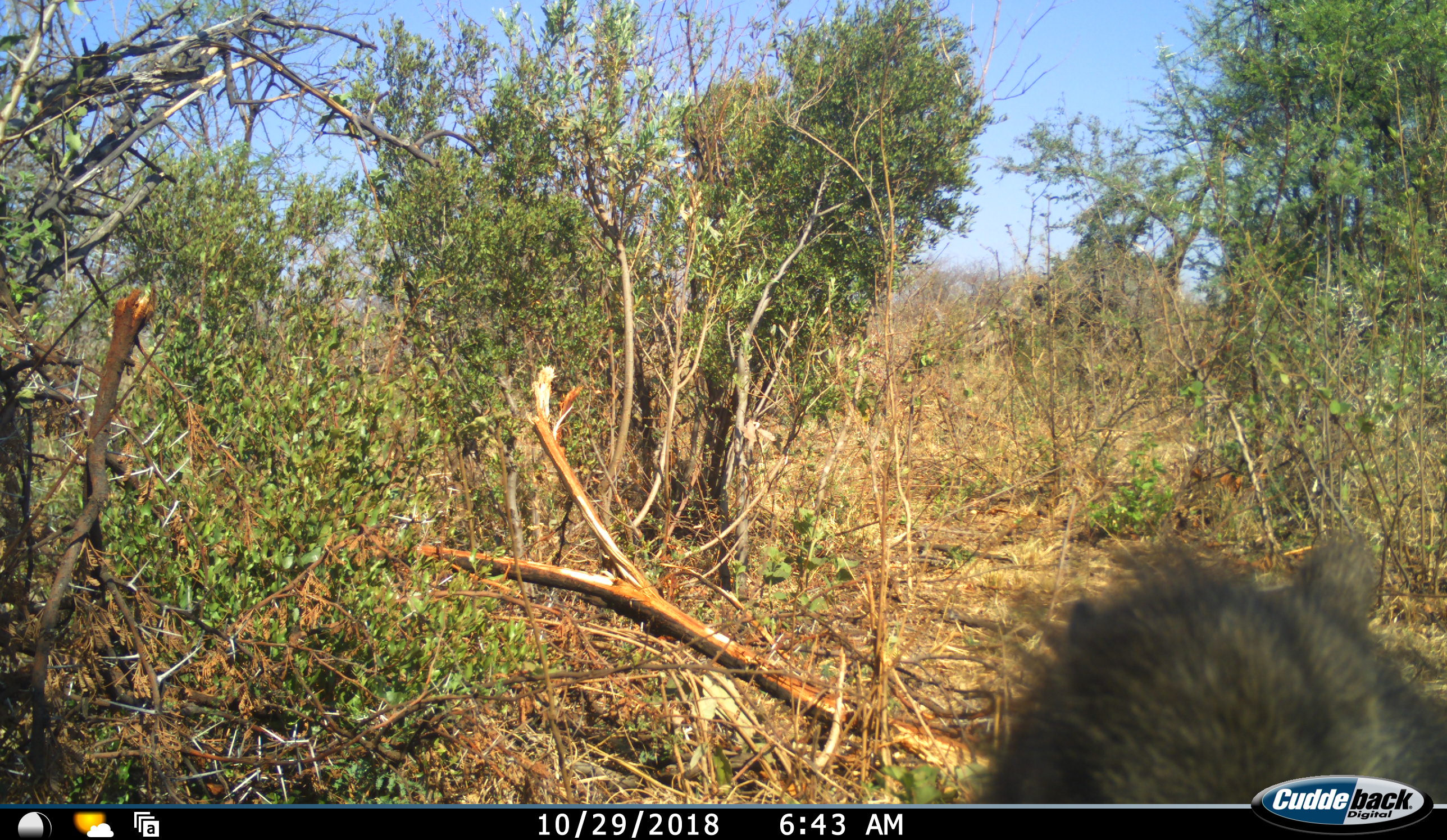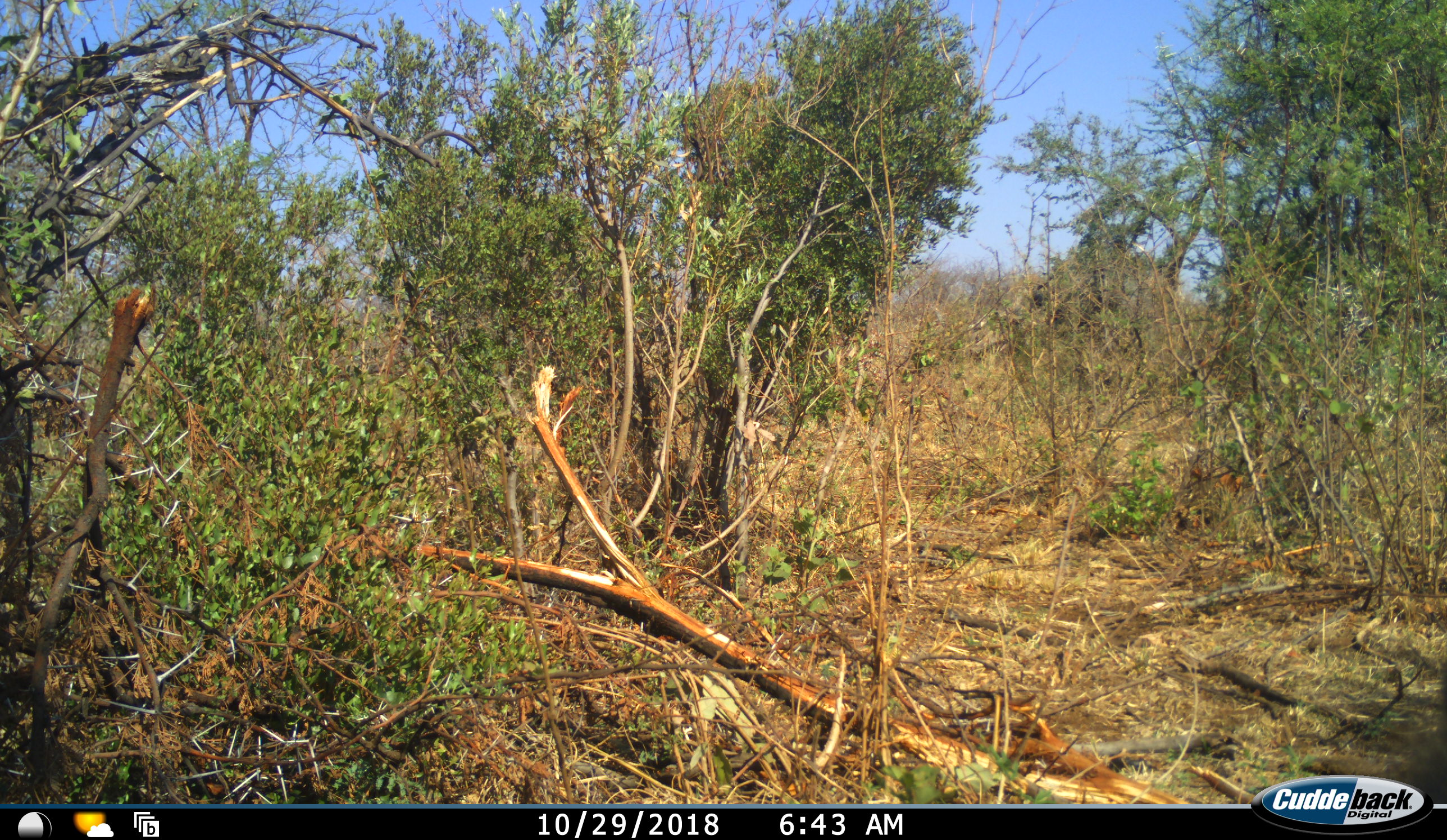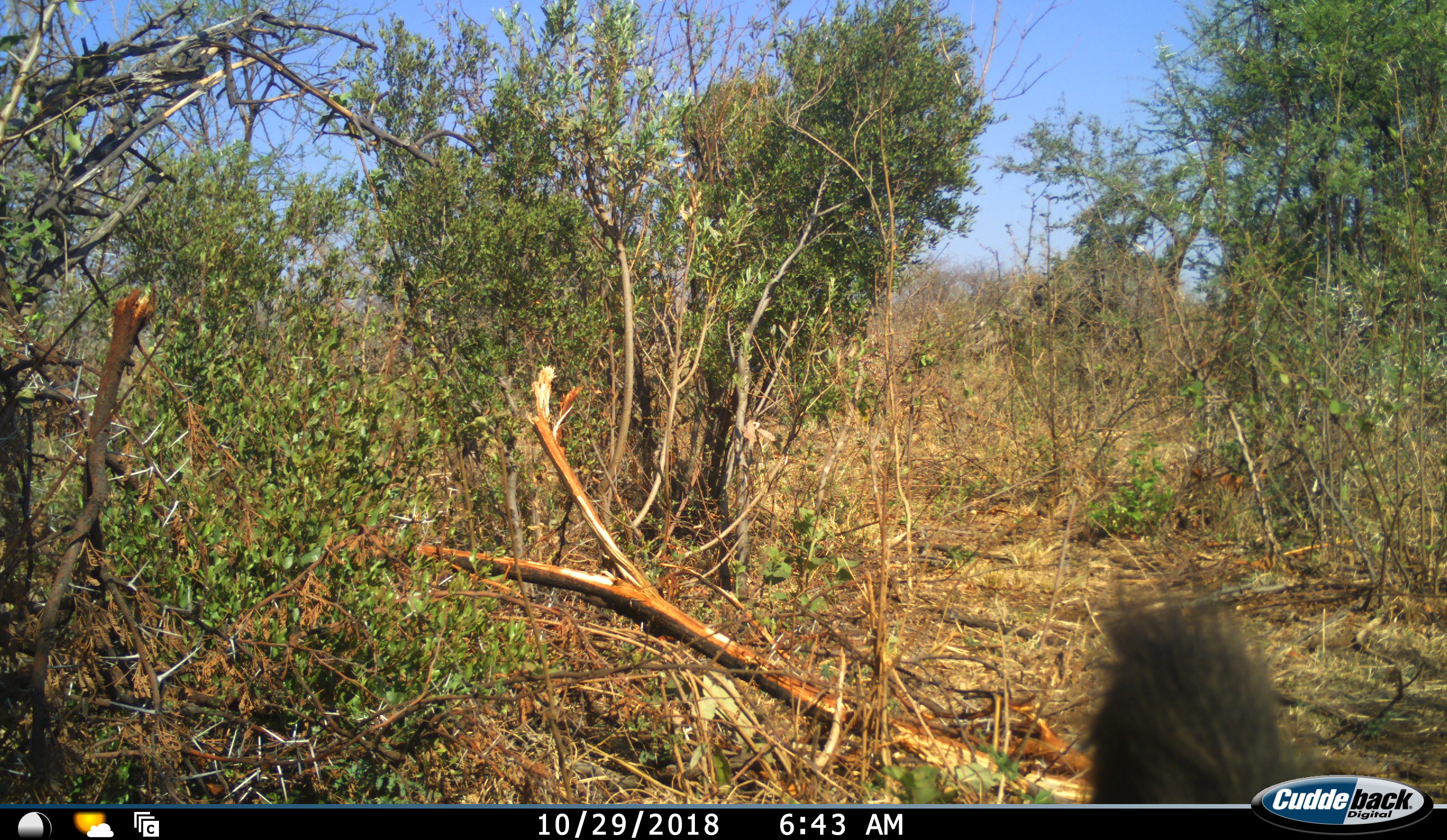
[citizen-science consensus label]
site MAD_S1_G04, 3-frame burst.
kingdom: Animalia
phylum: Chordata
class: Mammalia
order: Primates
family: Cercopithecidae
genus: Papio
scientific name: Papio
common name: baboon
Baboon (Papio), count 1. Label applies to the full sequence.